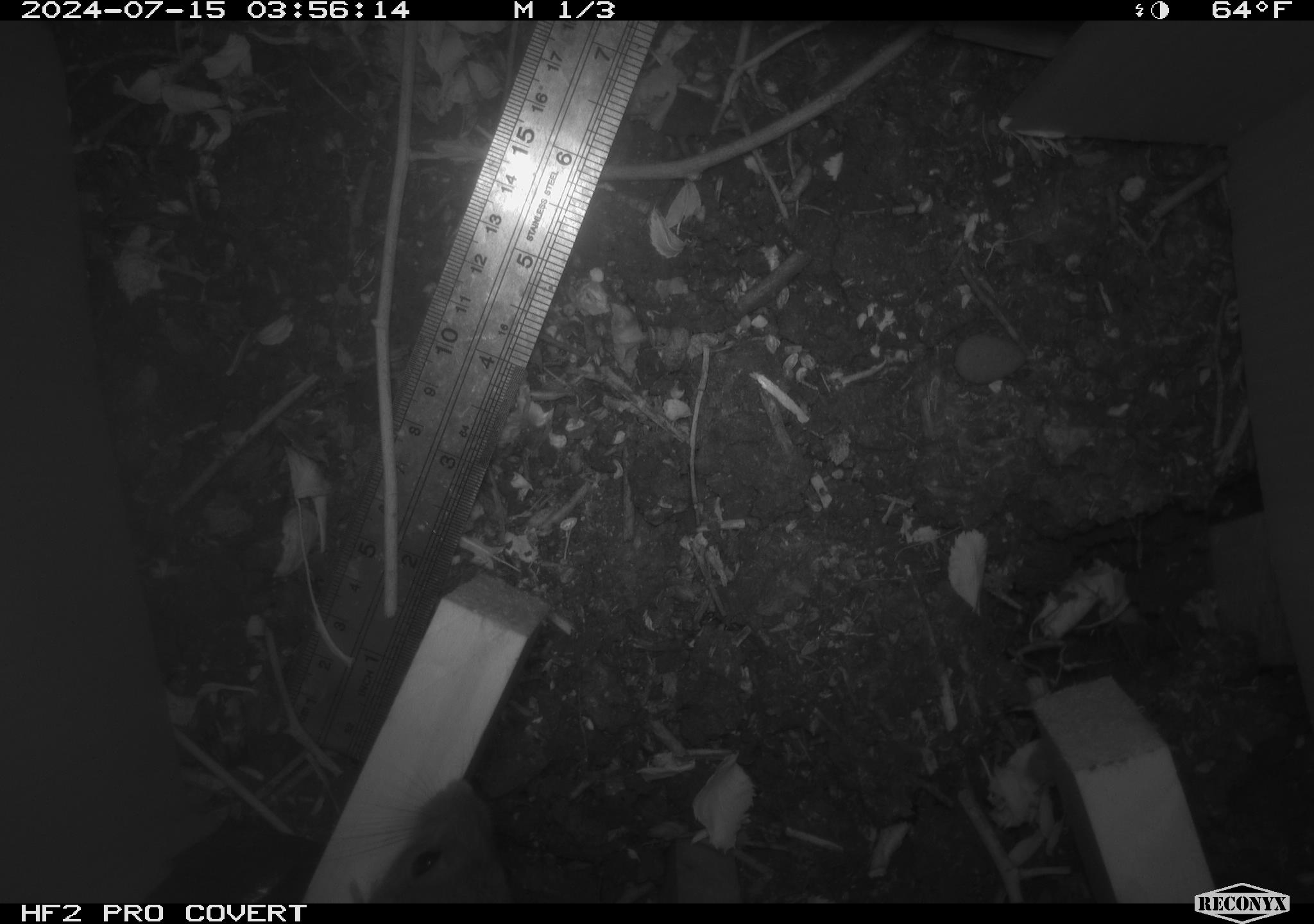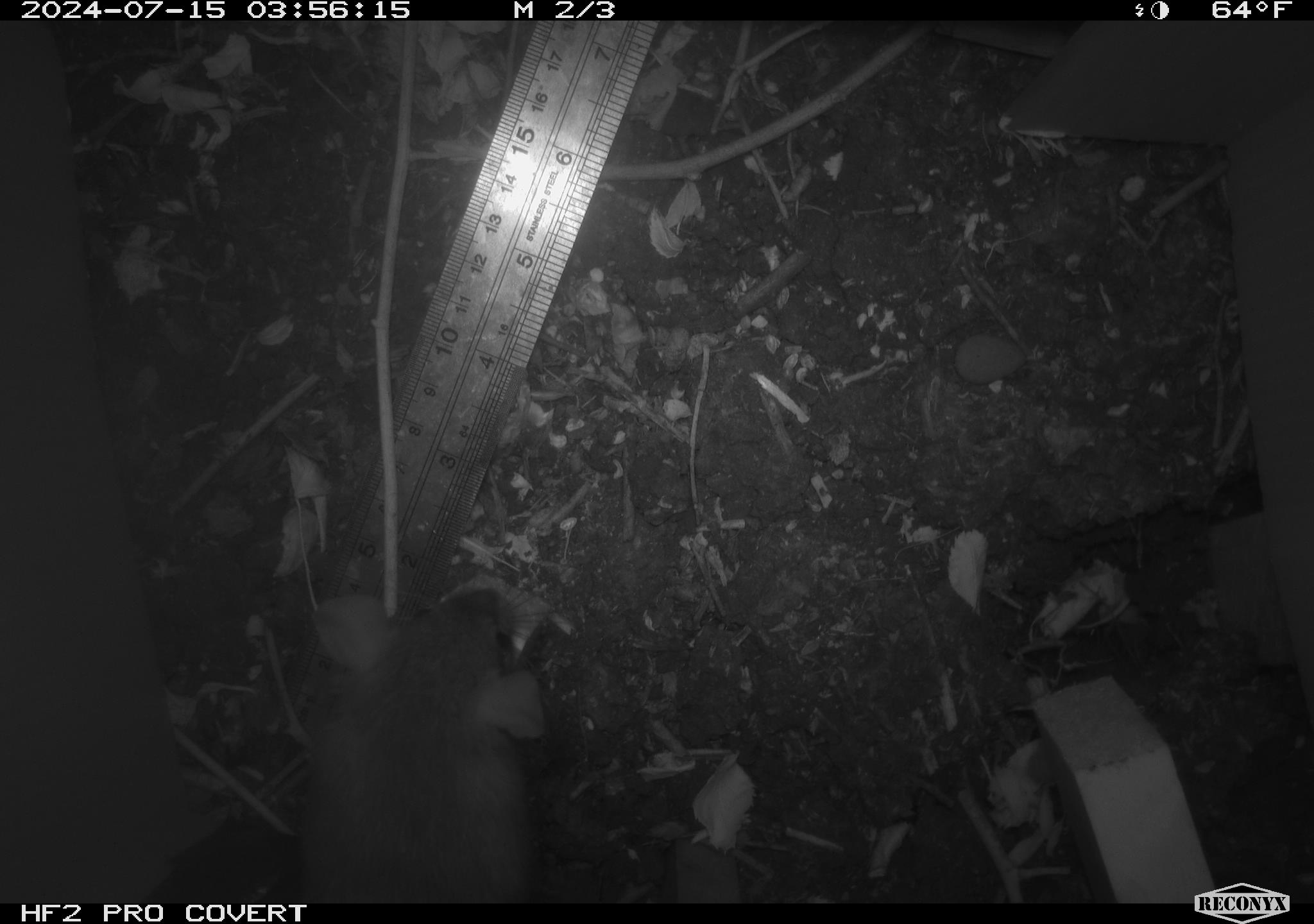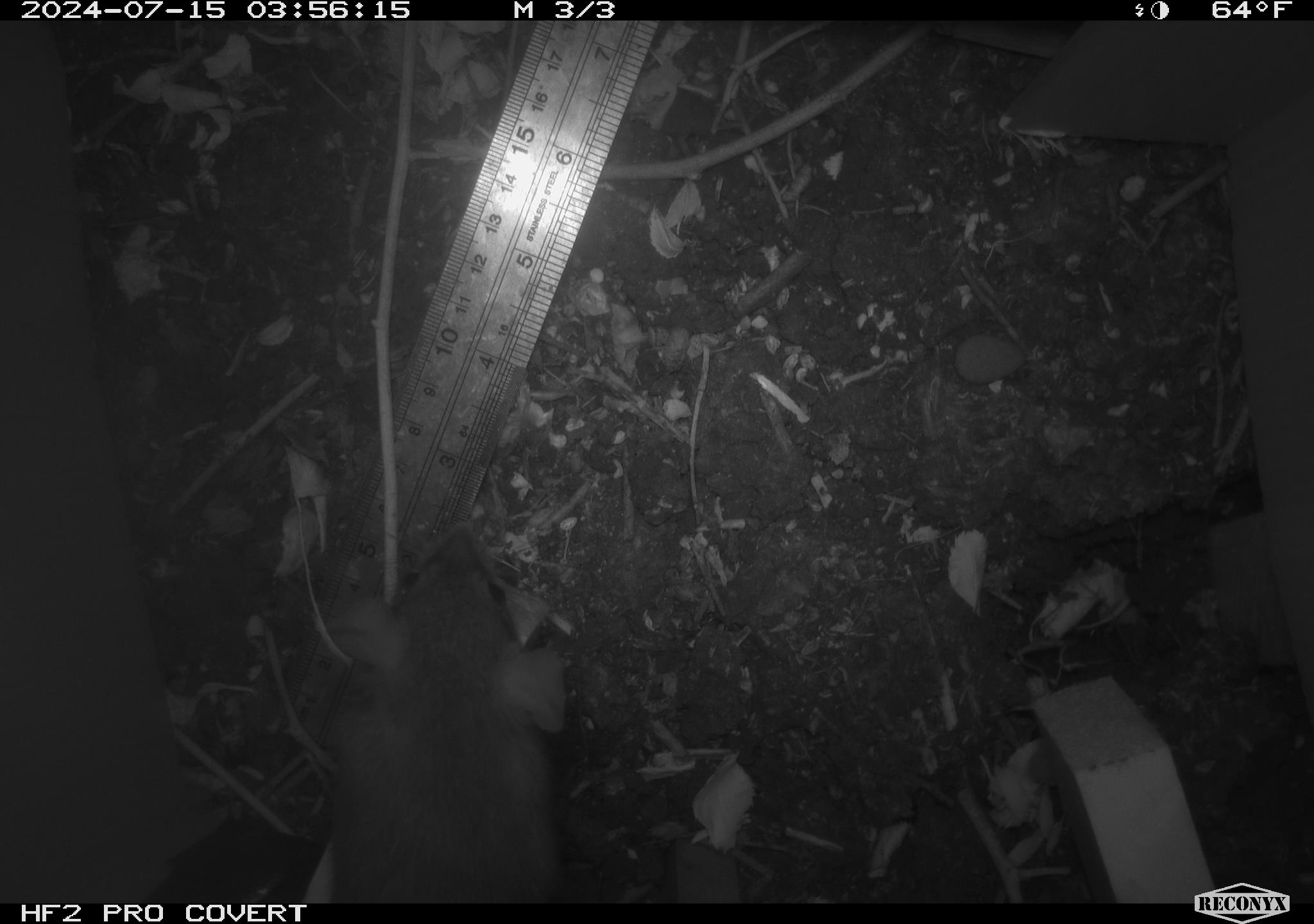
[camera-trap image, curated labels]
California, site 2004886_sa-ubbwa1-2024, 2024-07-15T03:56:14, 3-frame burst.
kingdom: Animalia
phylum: Chordata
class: Mammalia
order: Rodentia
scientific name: Rodentia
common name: woodrat or rat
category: woodrat or rat species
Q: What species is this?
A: Woodrat or rat species (woodrat or rat) (Rodentia).